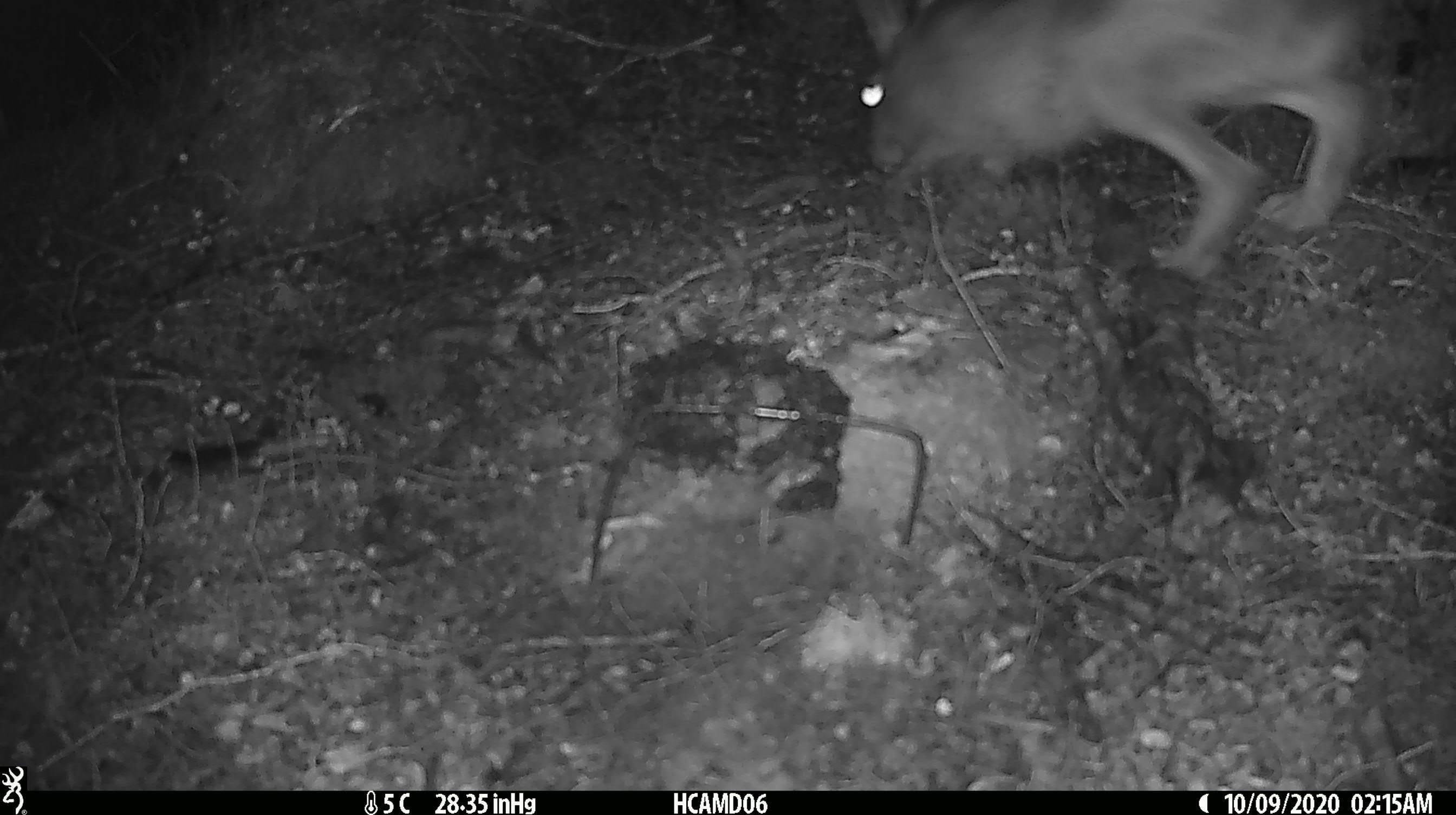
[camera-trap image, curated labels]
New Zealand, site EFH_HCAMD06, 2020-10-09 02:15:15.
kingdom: Animalia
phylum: Chordata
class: Mammalia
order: Lagomorpha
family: Leporidae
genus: Lepus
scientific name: Lepus europaeus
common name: brown hare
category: hare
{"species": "hare (brown hare) (Lepus europaeus)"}